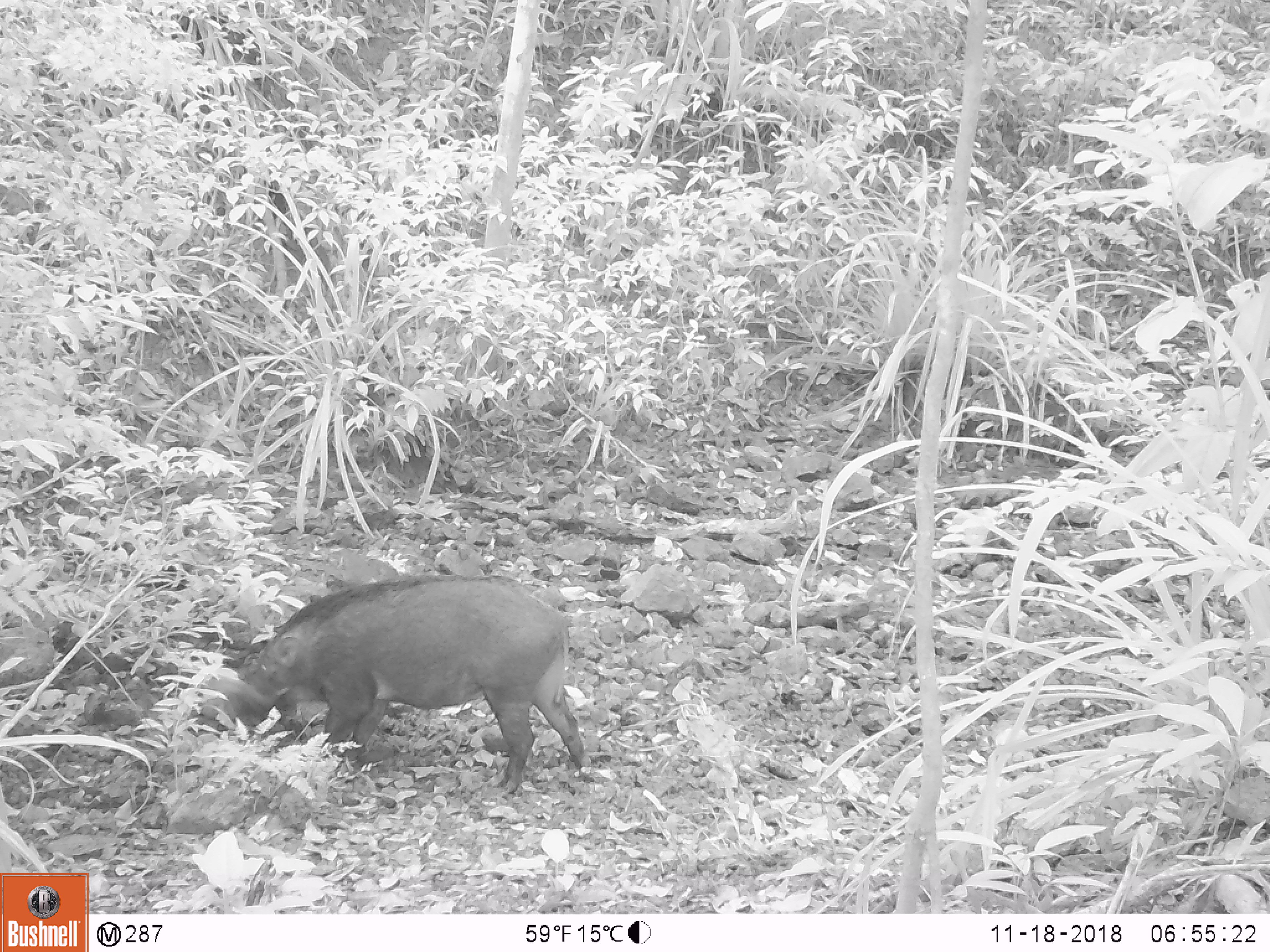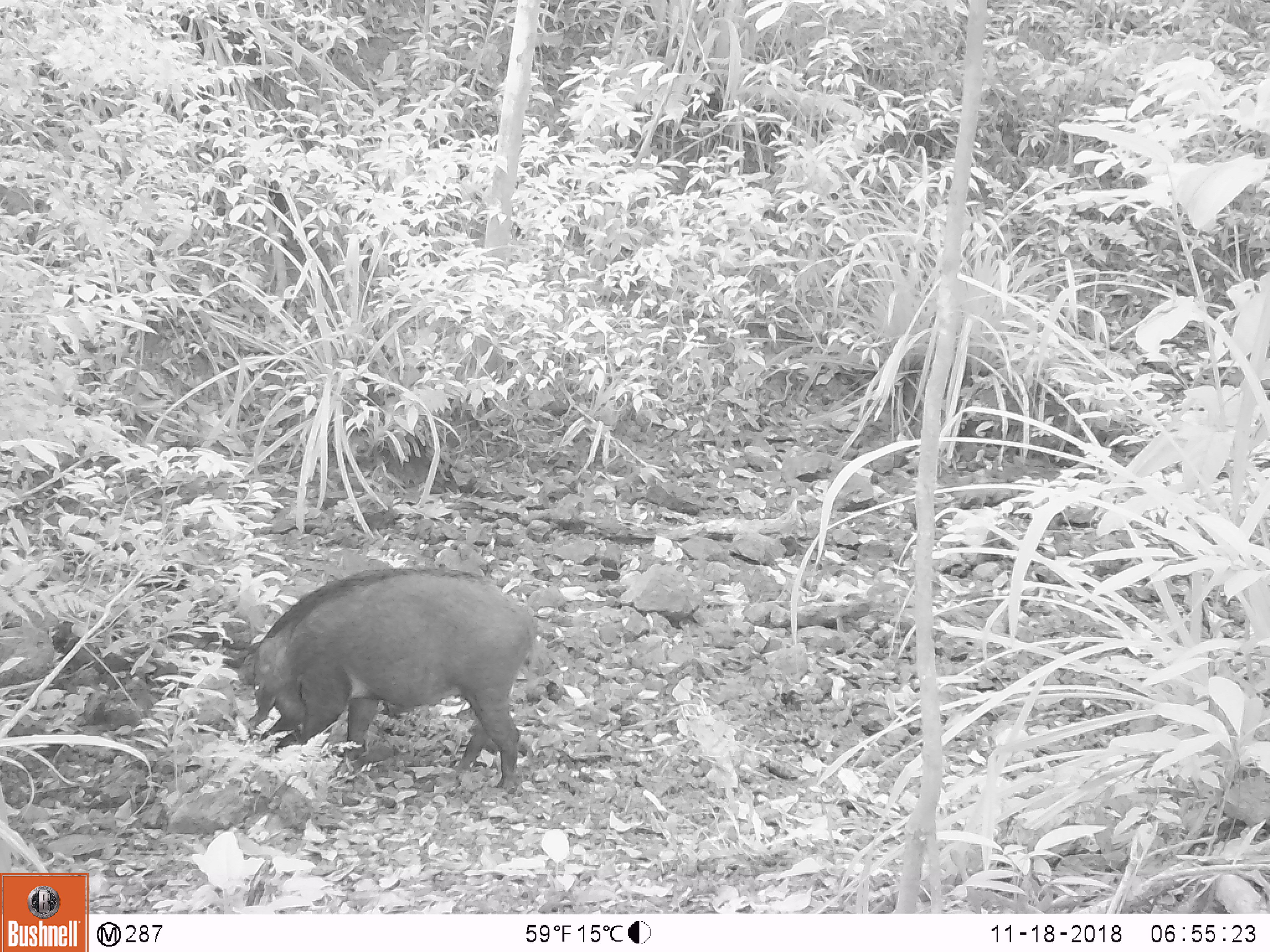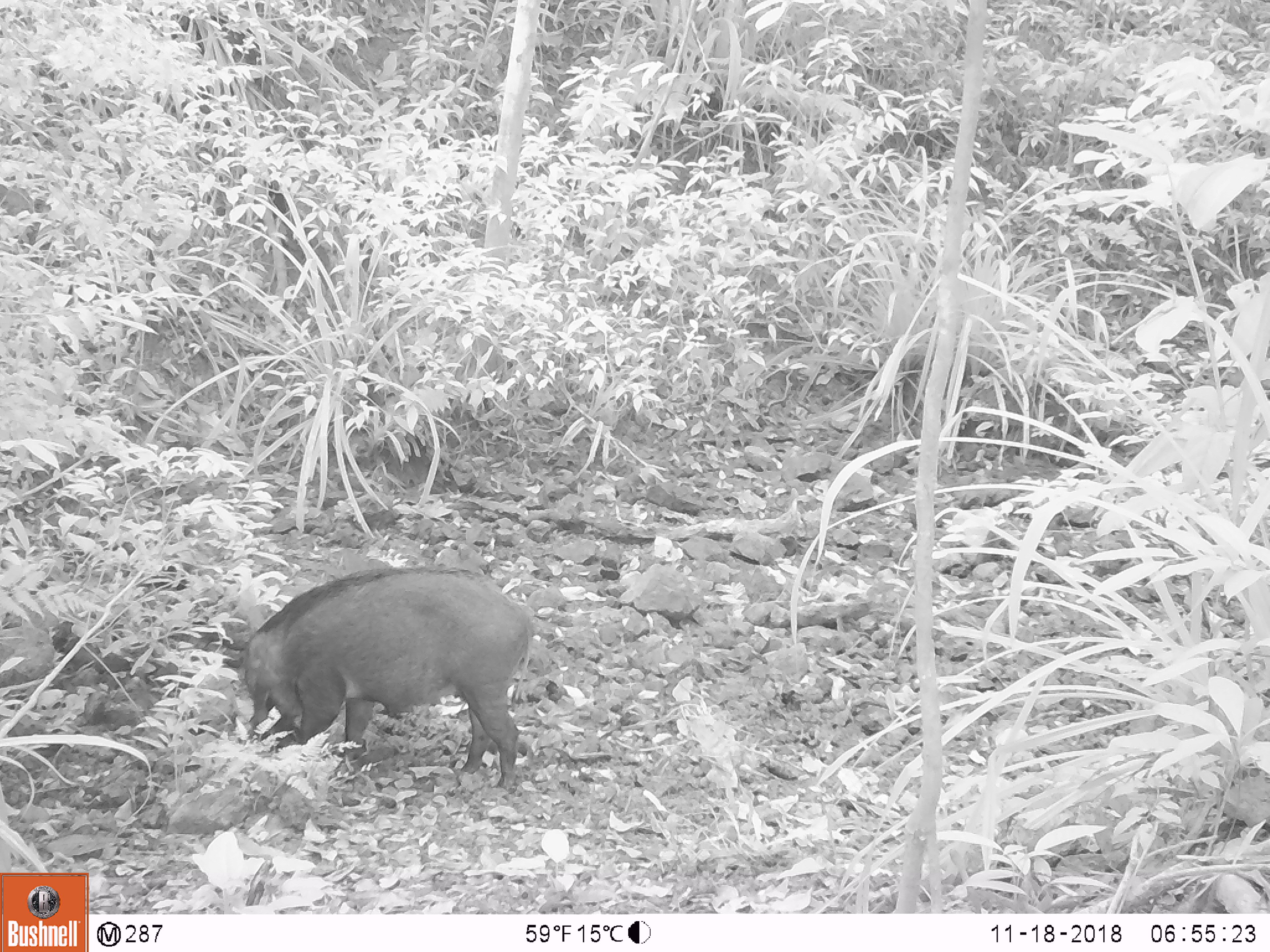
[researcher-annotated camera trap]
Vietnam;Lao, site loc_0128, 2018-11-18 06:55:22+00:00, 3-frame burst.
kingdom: Animalia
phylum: Chordata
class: Mammalia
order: Artiodactyla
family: Suidae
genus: Sus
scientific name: Sus scrofa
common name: eurasian wild pig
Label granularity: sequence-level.